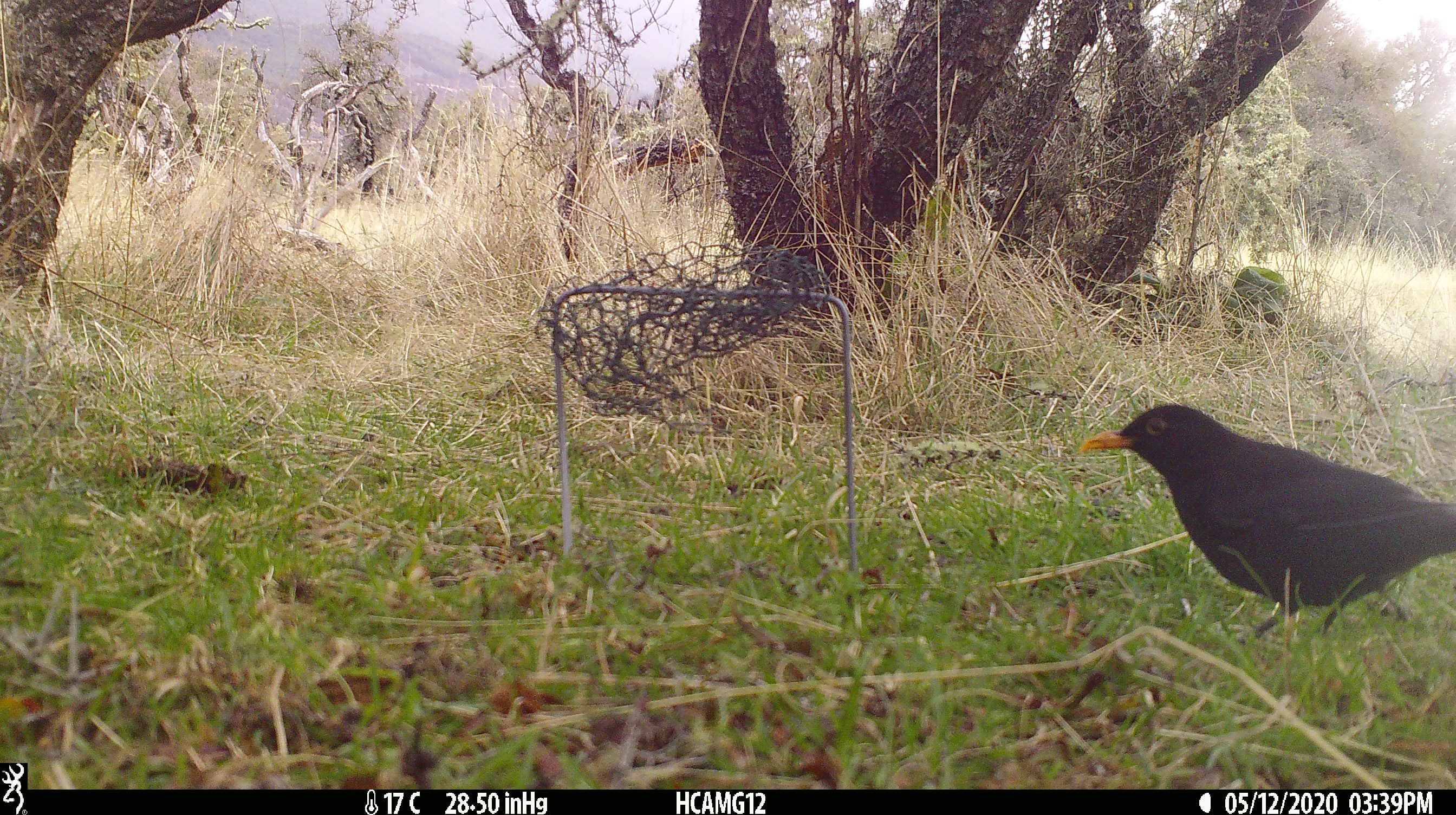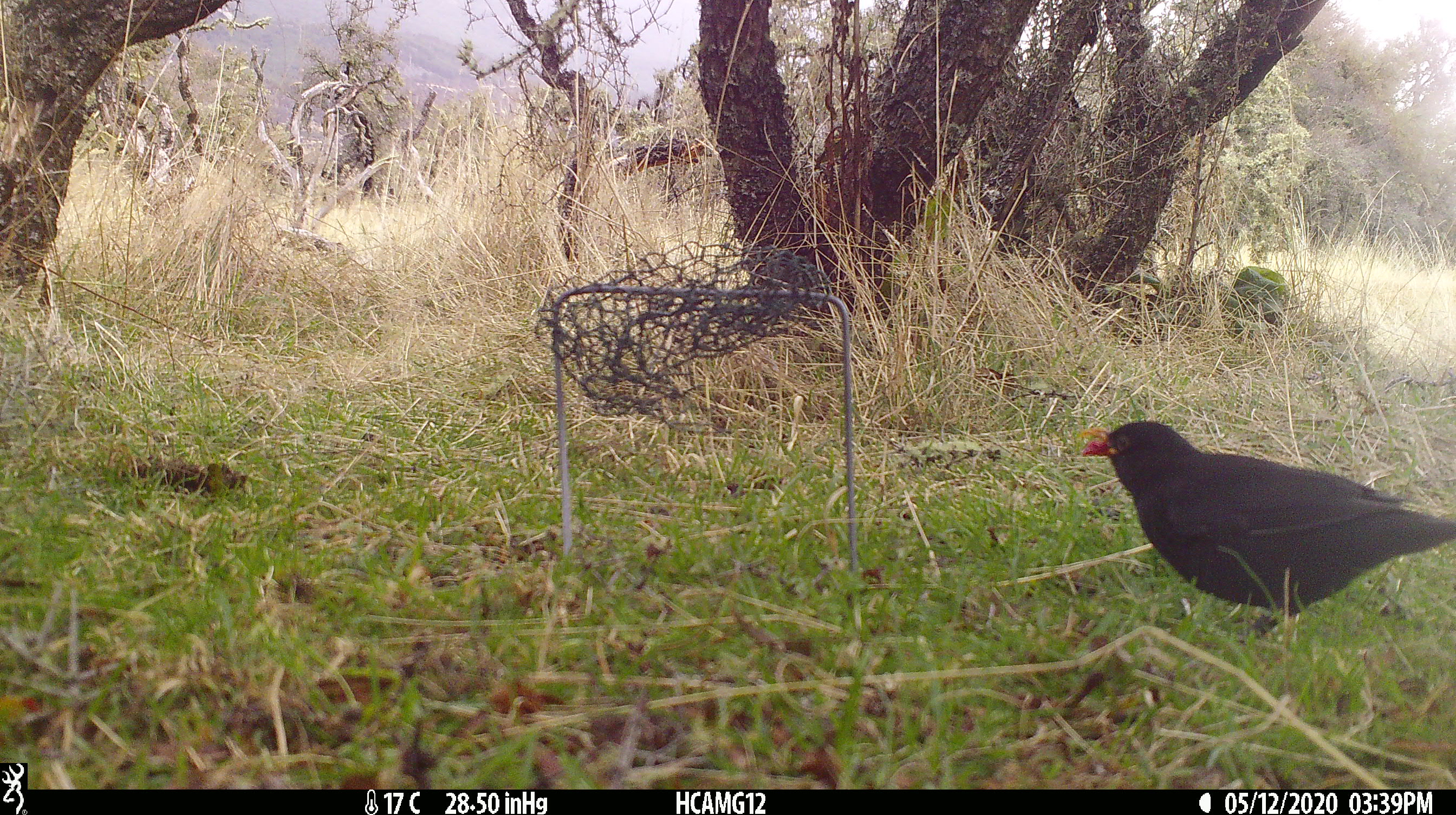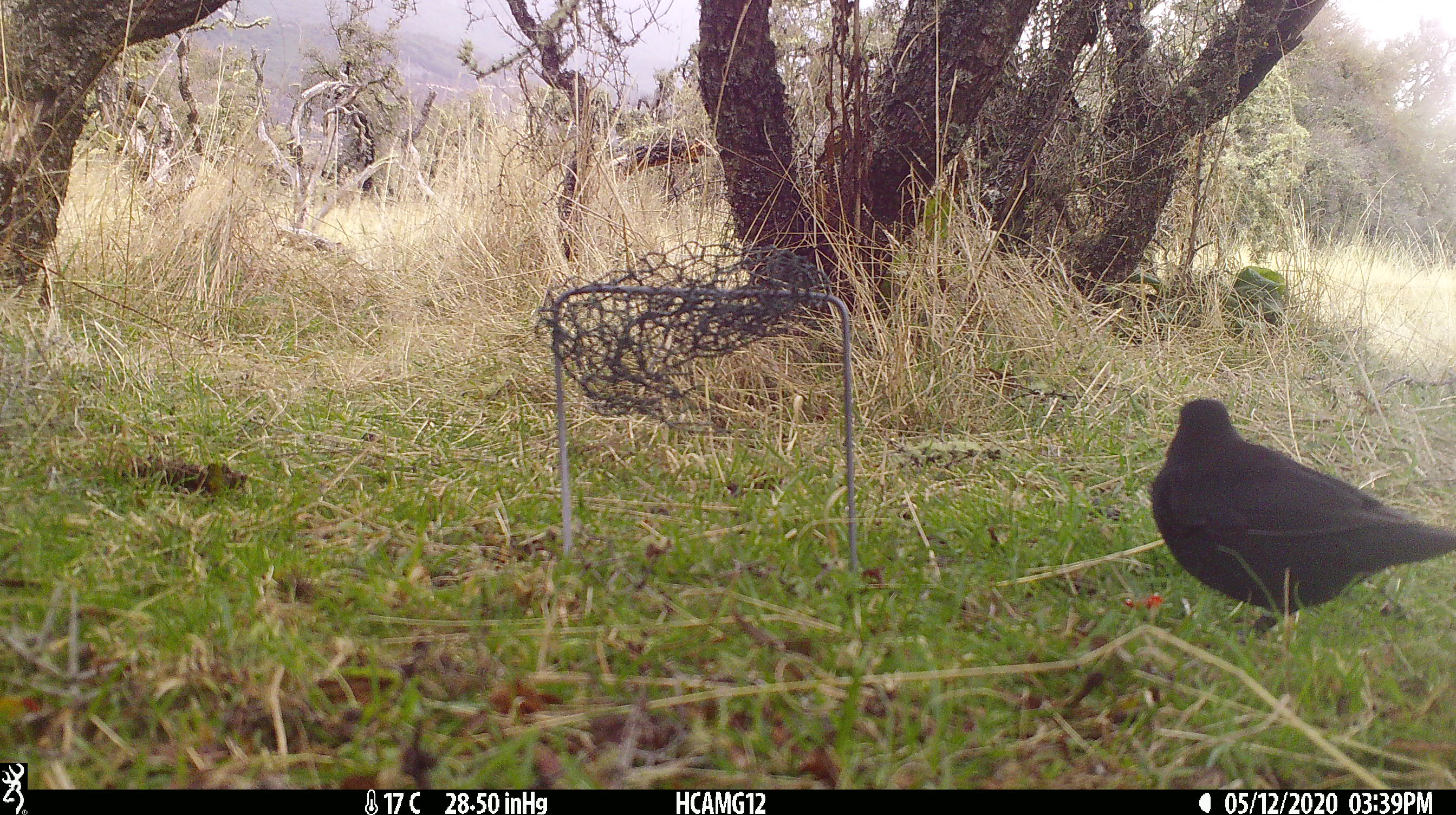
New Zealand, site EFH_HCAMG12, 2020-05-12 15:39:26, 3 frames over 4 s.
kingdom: Animalia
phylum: Chordata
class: Aves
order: Passeriformes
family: Turdidae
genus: Turdus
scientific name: Turdus merula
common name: eurasian blackbird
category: blackbird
Blackbird (eurasian blackbird) (Turdus merula).